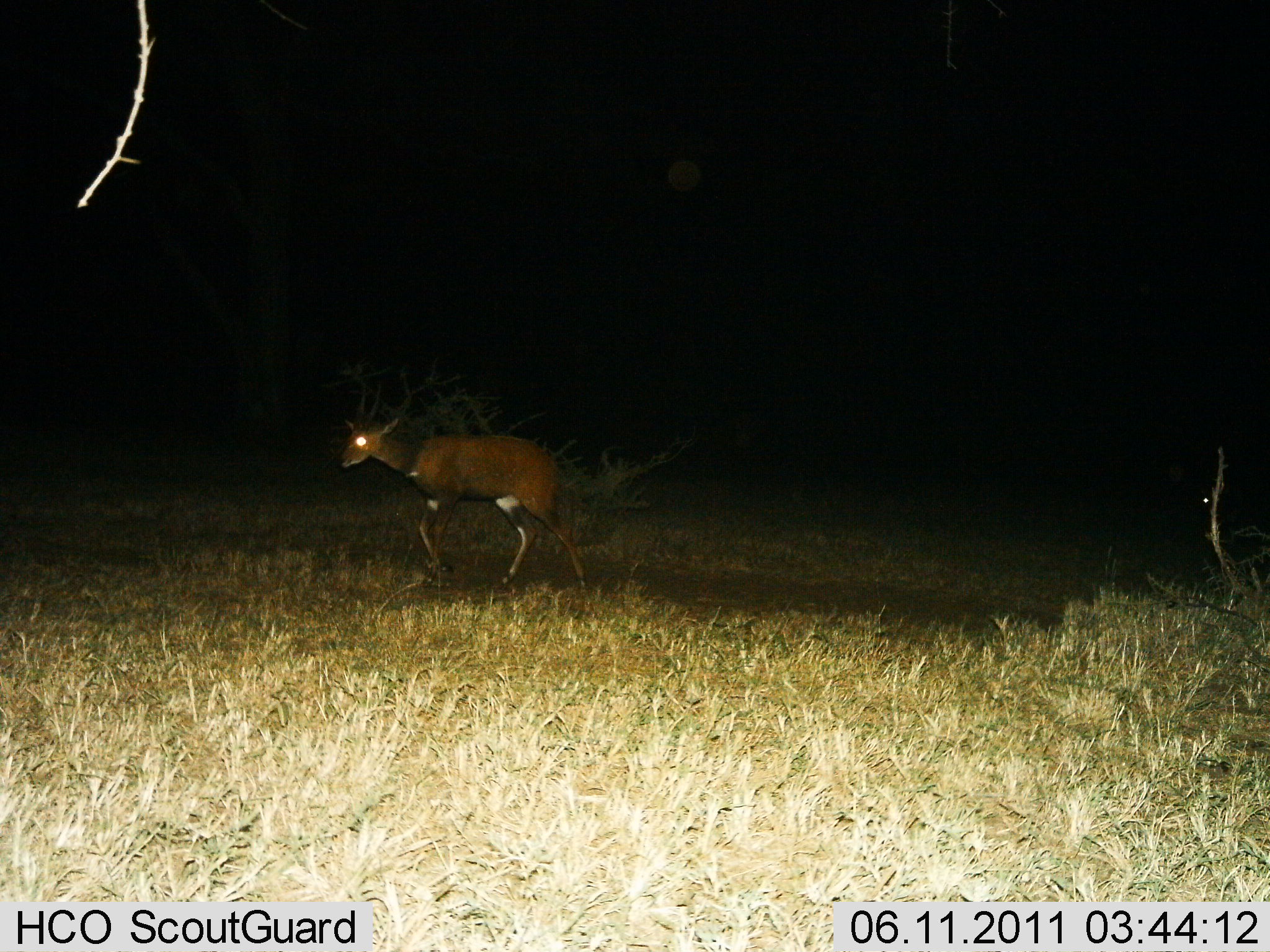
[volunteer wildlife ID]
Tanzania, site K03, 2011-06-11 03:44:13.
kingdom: Animalia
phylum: Chordata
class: Mammalia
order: Artiodactyla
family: Bovidae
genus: Tragelaphus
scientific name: Tragelaphus scriptus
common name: bushbuck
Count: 1.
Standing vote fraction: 0%.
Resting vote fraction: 0%.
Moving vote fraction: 100%.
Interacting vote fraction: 0%.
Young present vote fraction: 10%.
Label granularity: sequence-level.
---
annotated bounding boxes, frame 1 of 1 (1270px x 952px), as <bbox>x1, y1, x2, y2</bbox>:
animal: <bbox>337, 413, 591, 596</bbox>